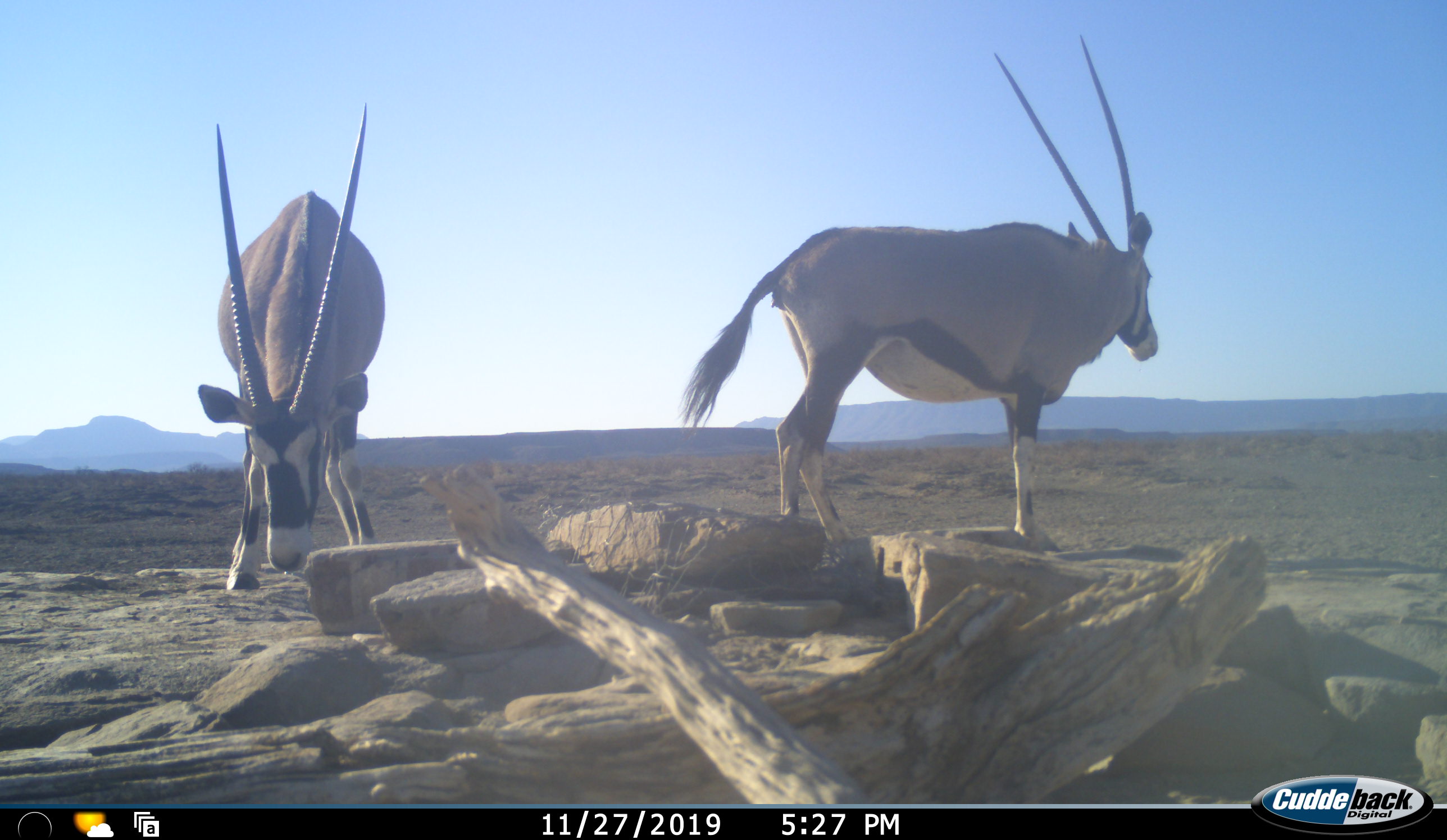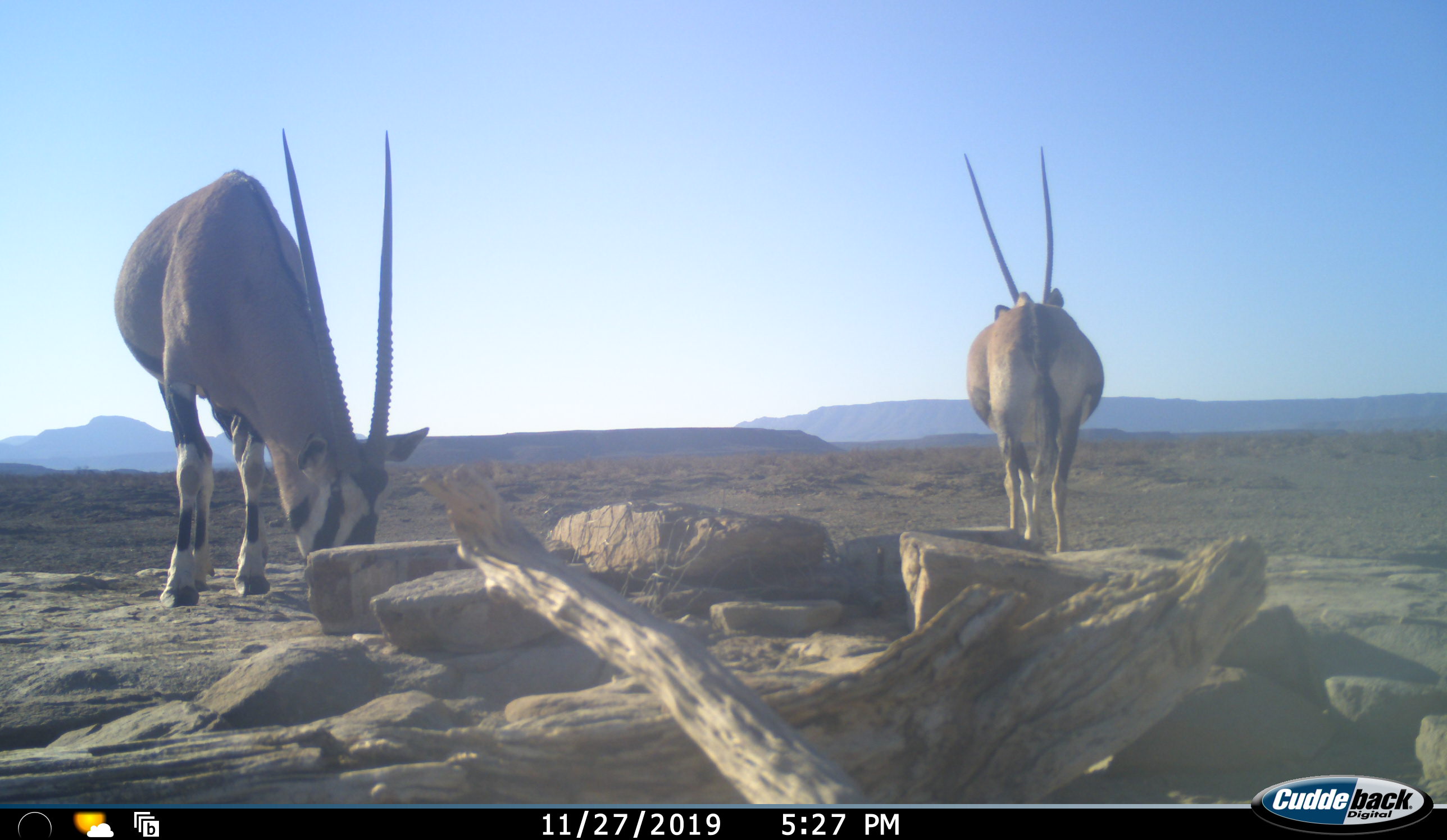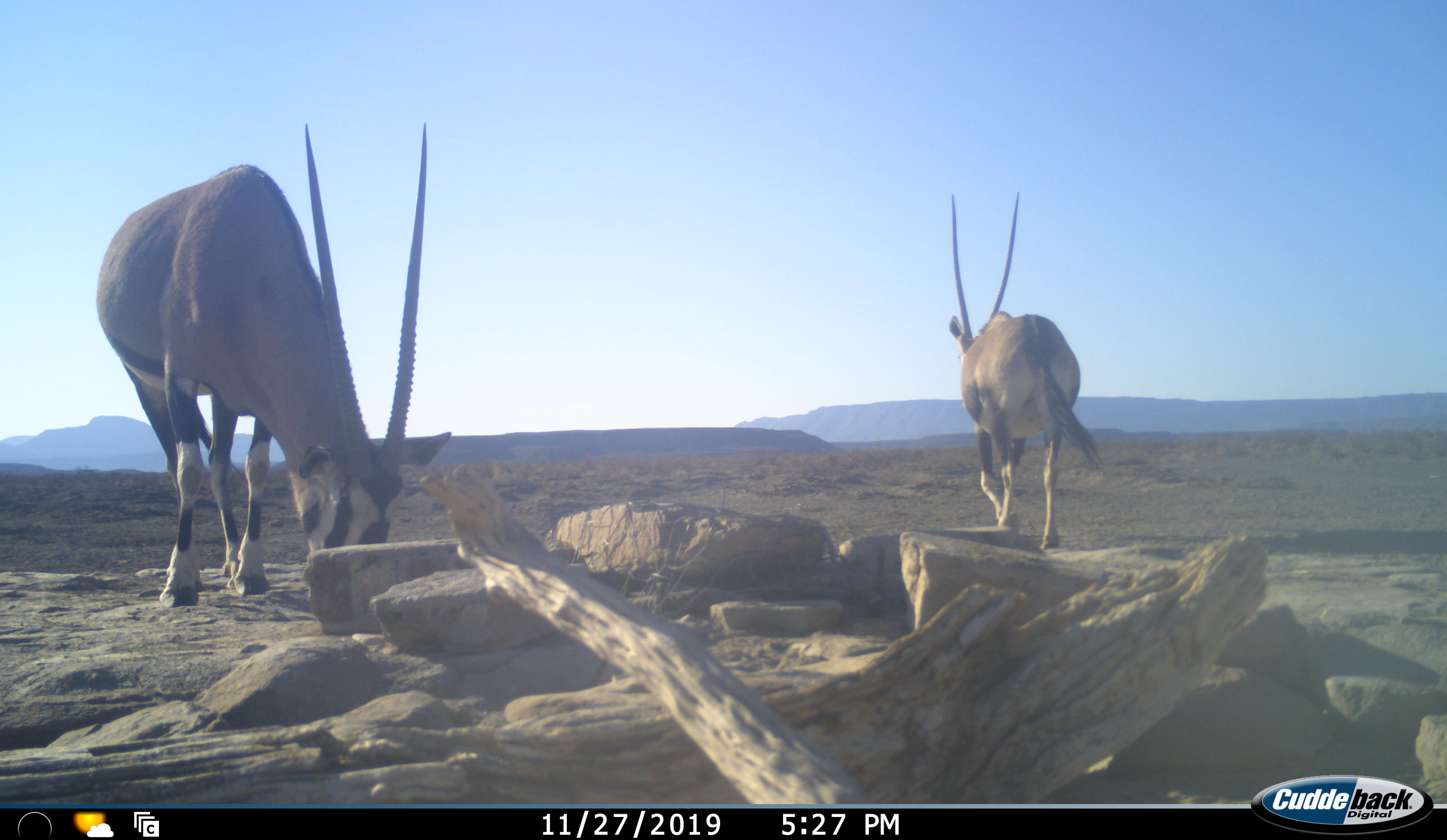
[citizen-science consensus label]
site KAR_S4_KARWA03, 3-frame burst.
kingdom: Animalia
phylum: Chordata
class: Mammalia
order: Artiodactyla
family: Bovidae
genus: Oryx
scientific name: Oryx gazella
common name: gemsbok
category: oryx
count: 2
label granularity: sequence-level